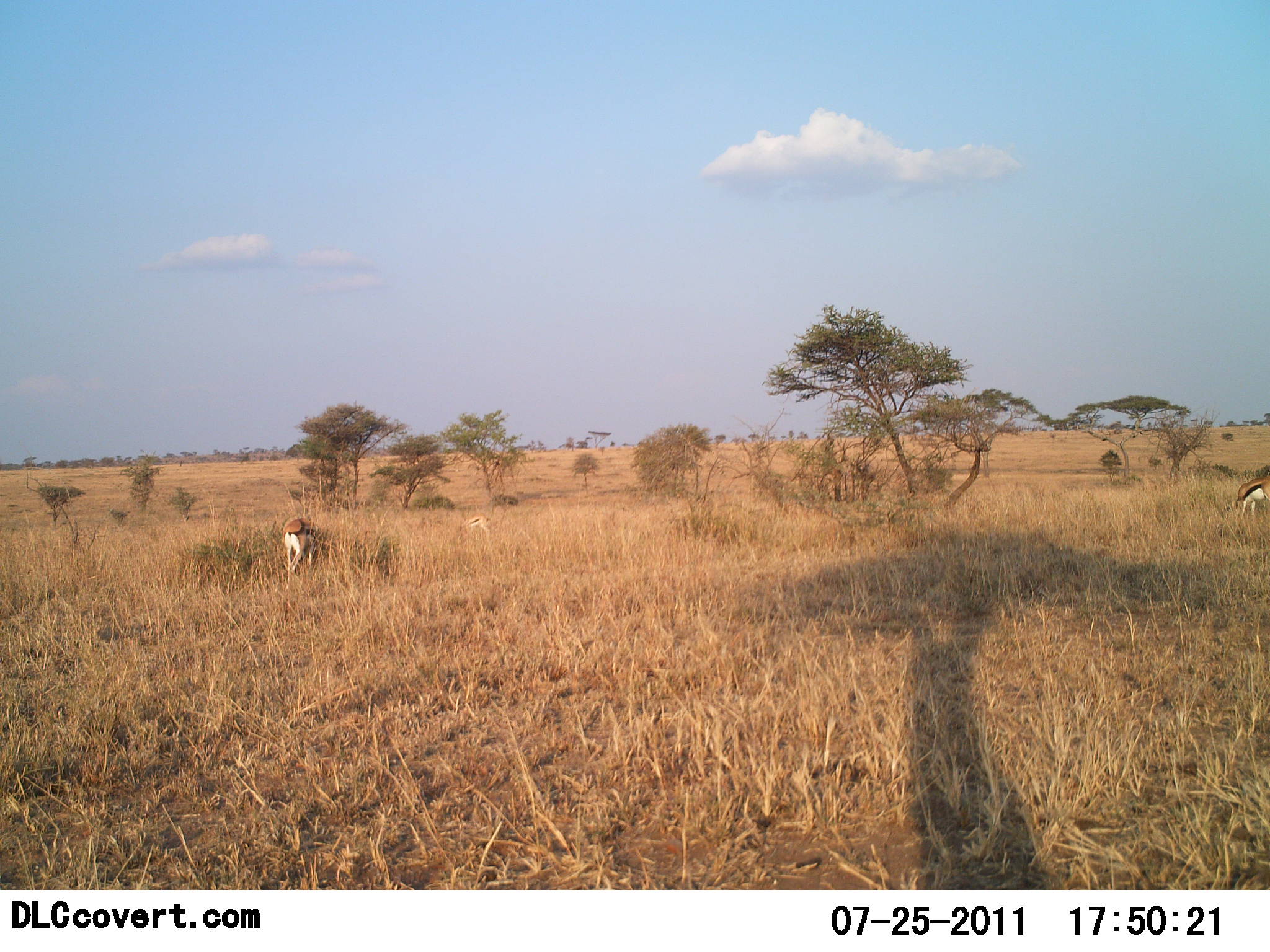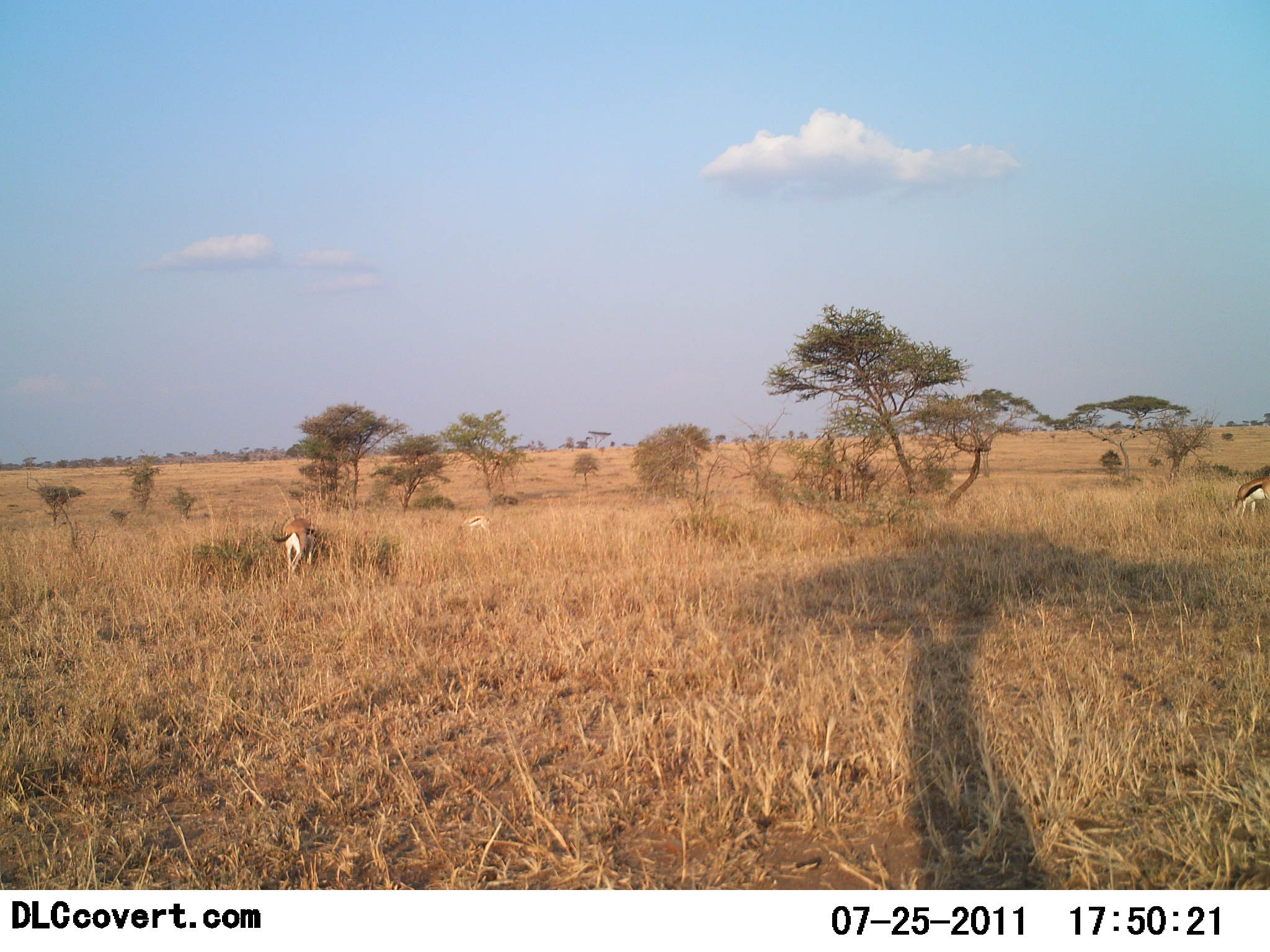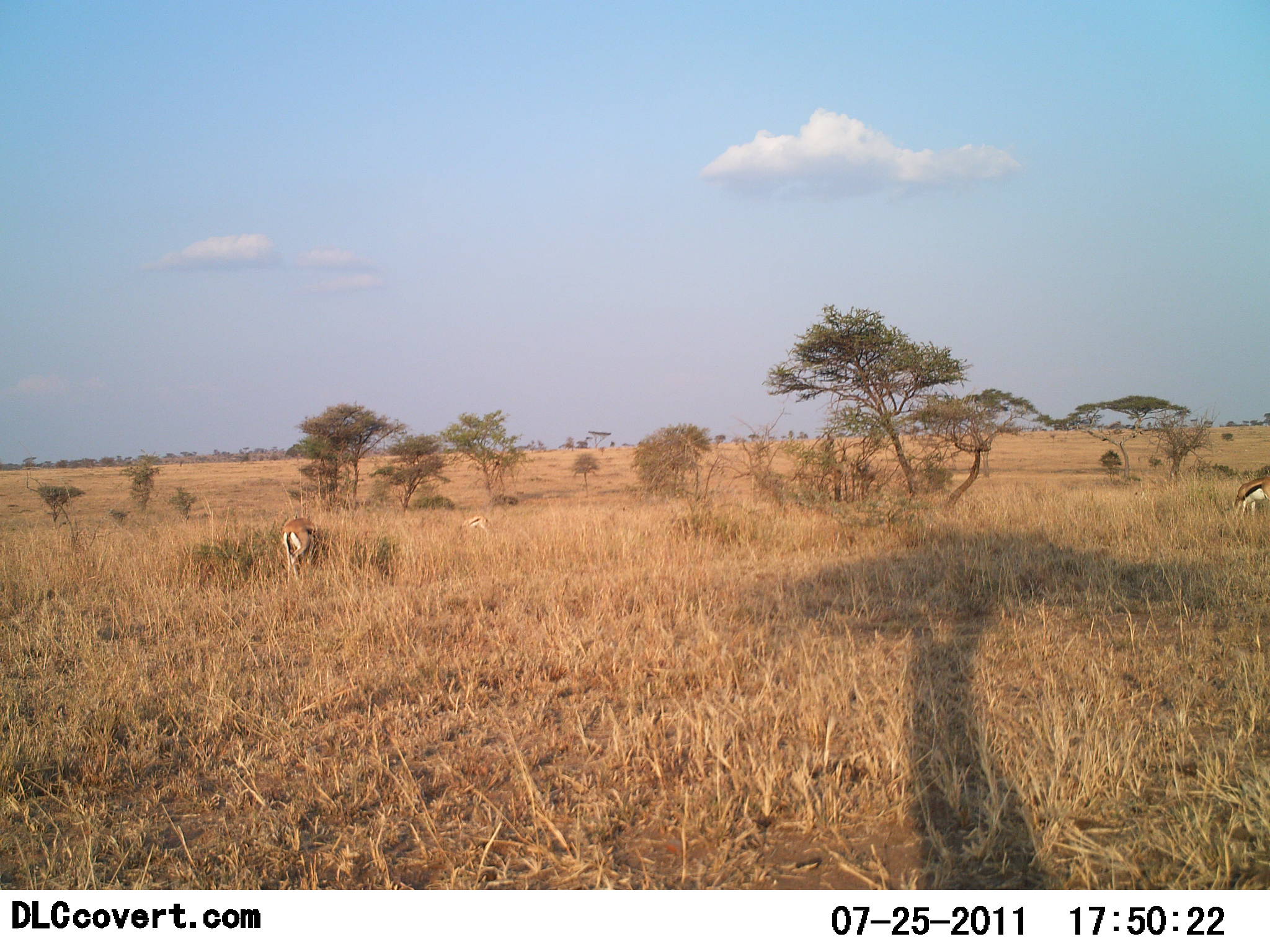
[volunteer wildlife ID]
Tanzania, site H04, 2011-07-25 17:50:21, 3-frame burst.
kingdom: Animalia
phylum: Chordata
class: Mammalia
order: Artiodactyla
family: Bovidae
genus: Eudorcas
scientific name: Eudorcas thomsonii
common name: thomson's gazelle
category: gazellethomsons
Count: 2.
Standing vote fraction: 36%.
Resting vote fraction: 0%.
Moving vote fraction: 0%.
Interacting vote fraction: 0%.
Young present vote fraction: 9%.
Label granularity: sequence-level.